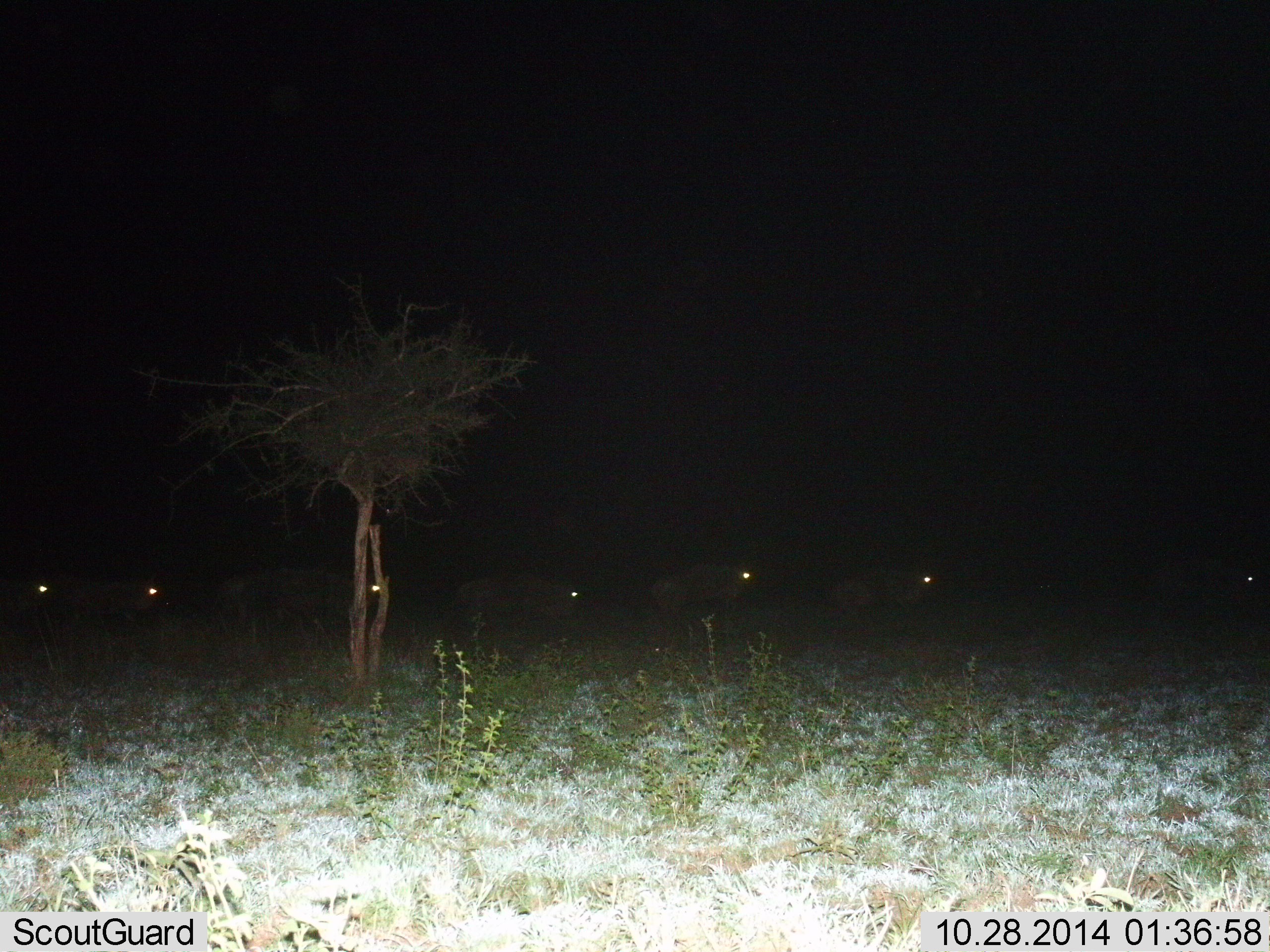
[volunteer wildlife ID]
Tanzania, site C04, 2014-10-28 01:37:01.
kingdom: Animalia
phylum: Chordata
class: Mammalia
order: Artiodactyla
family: Bovidae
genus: Connochaetes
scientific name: Connochaetes taurinus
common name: blue wildebeest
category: wildebeest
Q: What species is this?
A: Wildebeest (blue wildebeest) (Connochaetes taurinus).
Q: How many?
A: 7.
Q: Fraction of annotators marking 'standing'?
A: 0%.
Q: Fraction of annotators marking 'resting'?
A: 20%.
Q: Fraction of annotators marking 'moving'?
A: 80%.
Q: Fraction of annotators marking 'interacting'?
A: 0%.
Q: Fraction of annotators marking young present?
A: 0%.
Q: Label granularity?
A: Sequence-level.